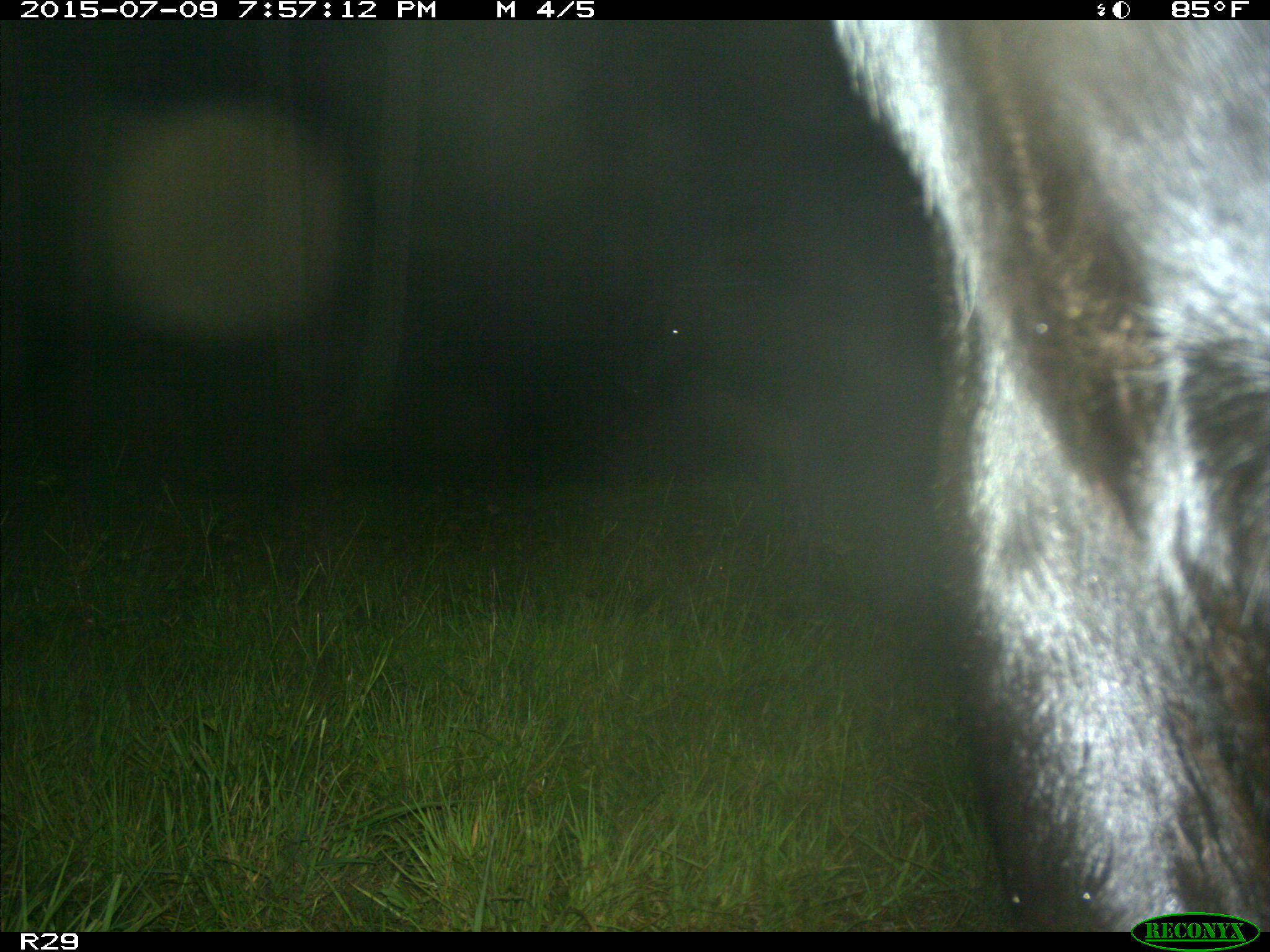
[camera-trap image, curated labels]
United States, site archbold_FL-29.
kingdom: Animalia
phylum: Chordata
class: Mammalia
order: Artiodactyla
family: Bovidae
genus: Bos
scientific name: Bos taurus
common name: domestic cow